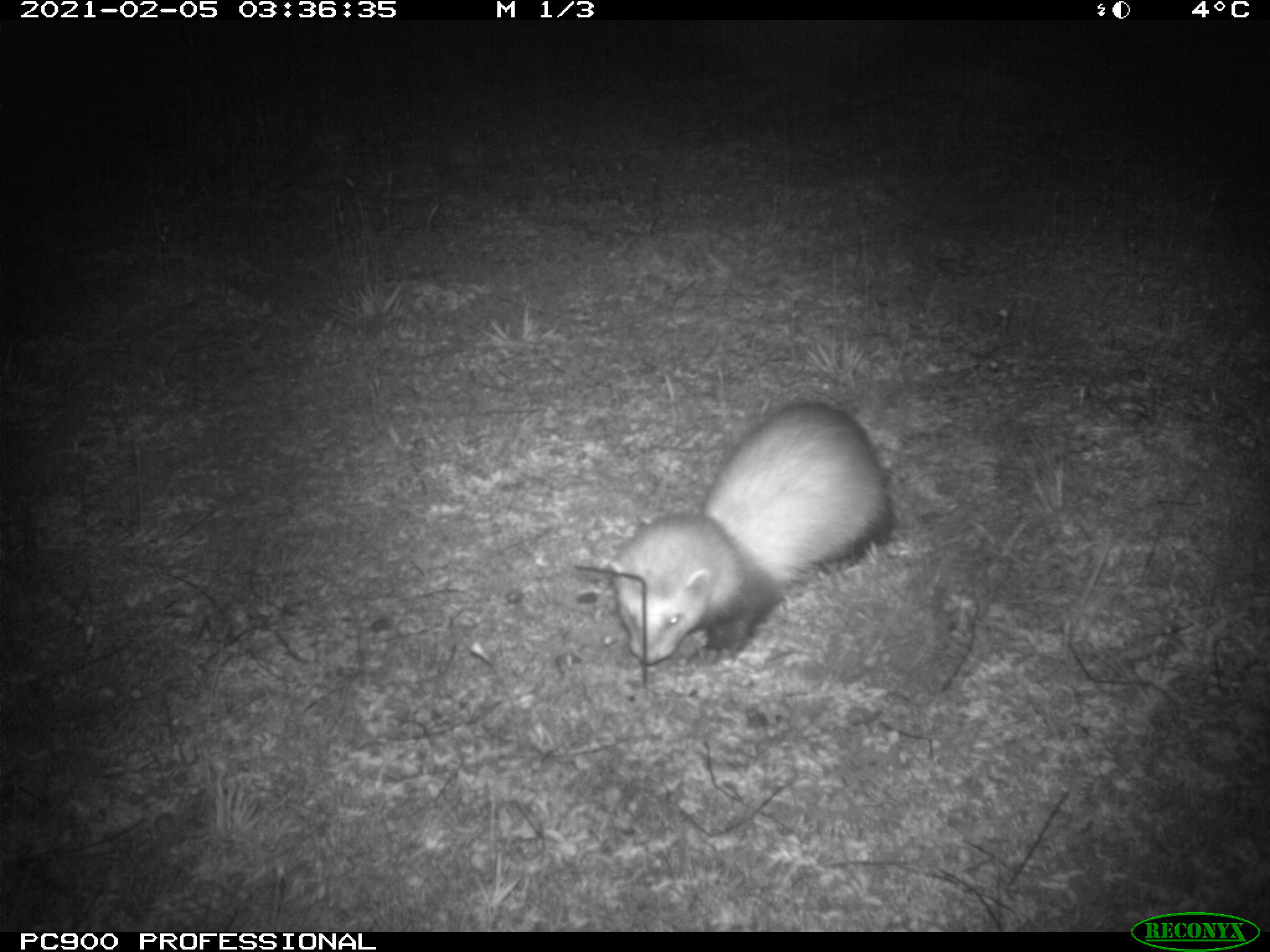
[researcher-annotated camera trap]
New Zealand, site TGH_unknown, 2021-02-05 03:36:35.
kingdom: Animalia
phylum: Chordata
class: Mammalia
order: Carnivora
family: Mustelidae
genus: Mustela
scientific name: Mustela furo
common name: ferret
Ferret (Mustela furo).